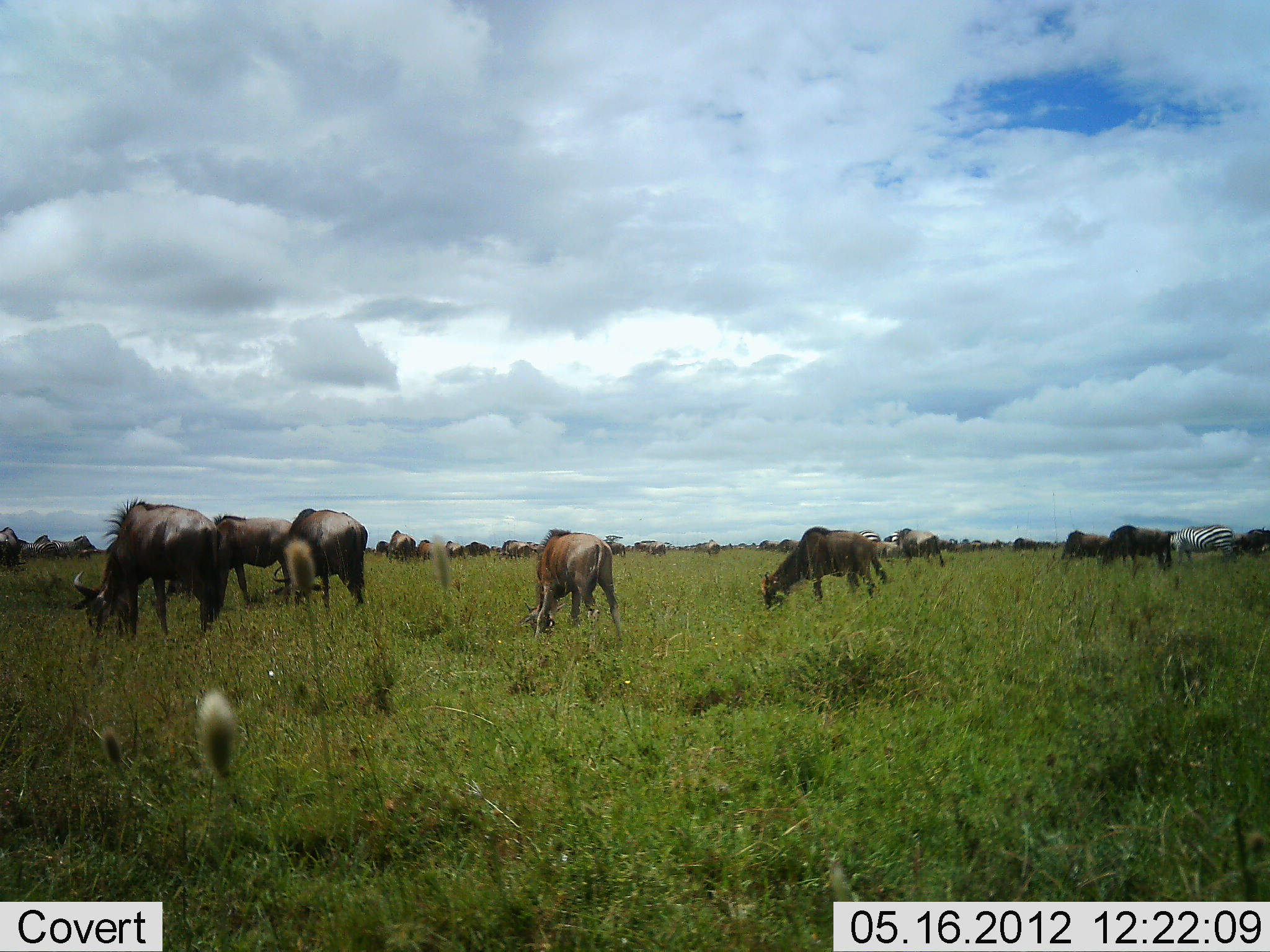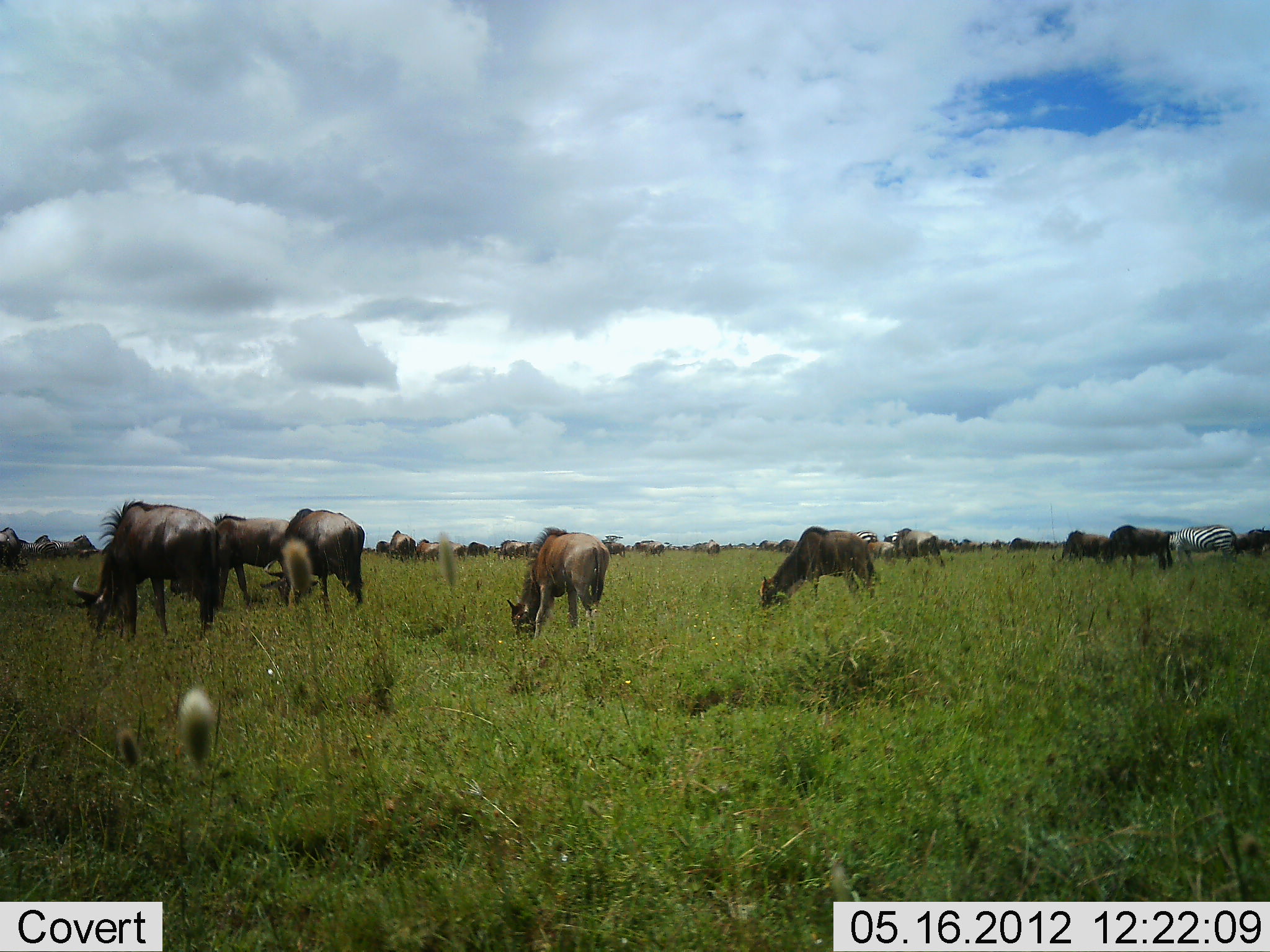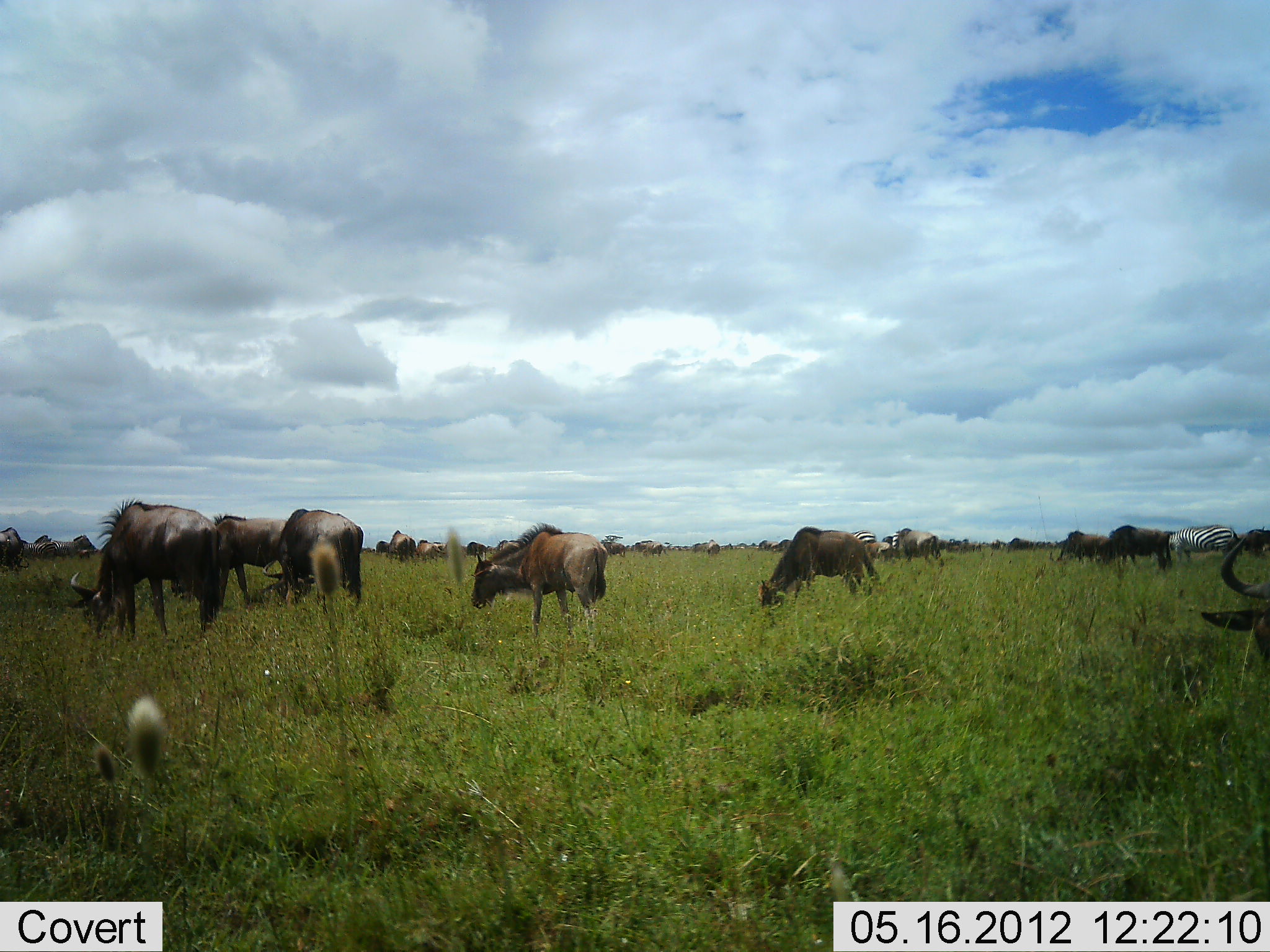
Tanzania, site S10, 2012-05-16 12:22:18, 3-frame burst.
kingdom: Animalia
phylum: Chordata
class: Mammalia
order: Artiodactyla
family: Bovidae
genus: Connochaetes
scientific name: Connochaetes taurinus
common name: blue wildebeest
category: wildebeest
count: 11-50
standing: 62%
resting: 0%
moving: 8%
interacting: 8%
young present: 8%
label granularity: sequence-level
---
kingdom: Animalia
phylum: Chordata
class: Mammalia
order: Perissodactyla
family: Equidae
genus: Equus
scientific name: Equus quagga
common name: plains zebra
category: zebra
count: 1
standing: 60%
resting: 0%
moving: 0%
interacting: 0%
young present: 0%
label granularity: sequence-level